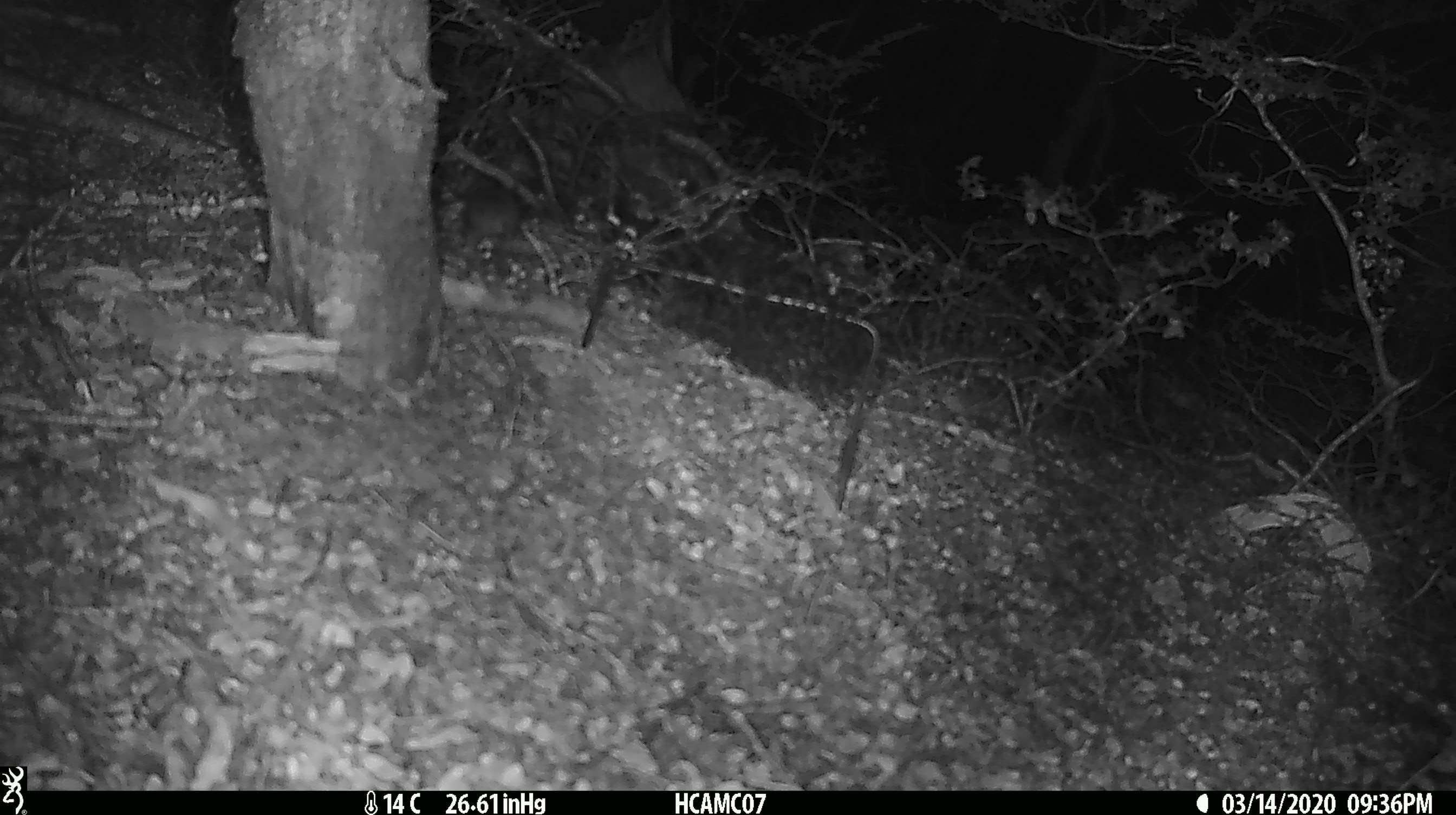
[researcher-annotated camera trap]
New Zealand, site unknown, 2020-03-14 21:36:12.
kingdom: Animalia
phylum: Chordata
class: Mammalia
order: Rodentia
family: Muridae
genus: Mus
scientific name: Mus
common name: mouse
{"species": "mouse (Mus)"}